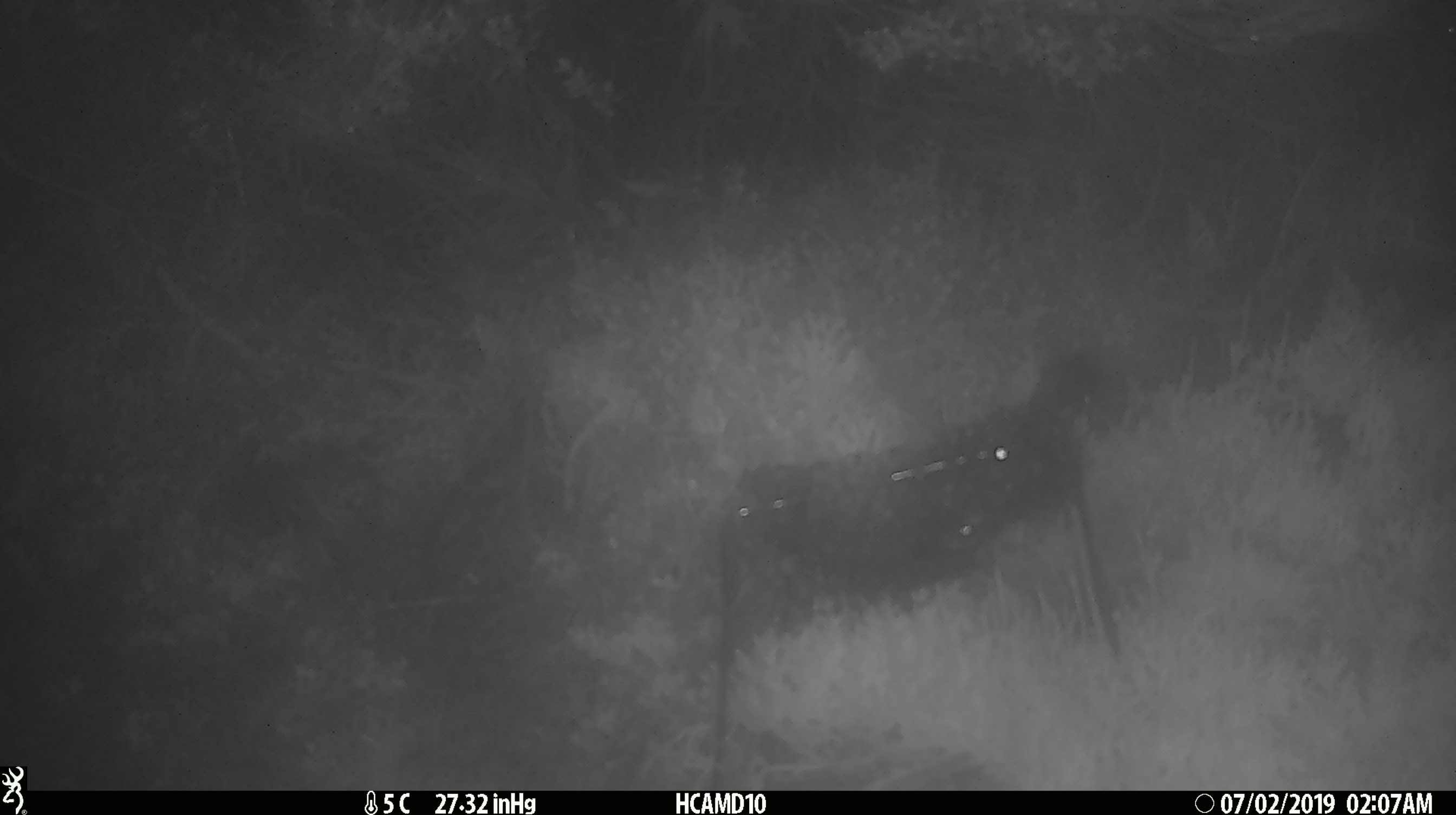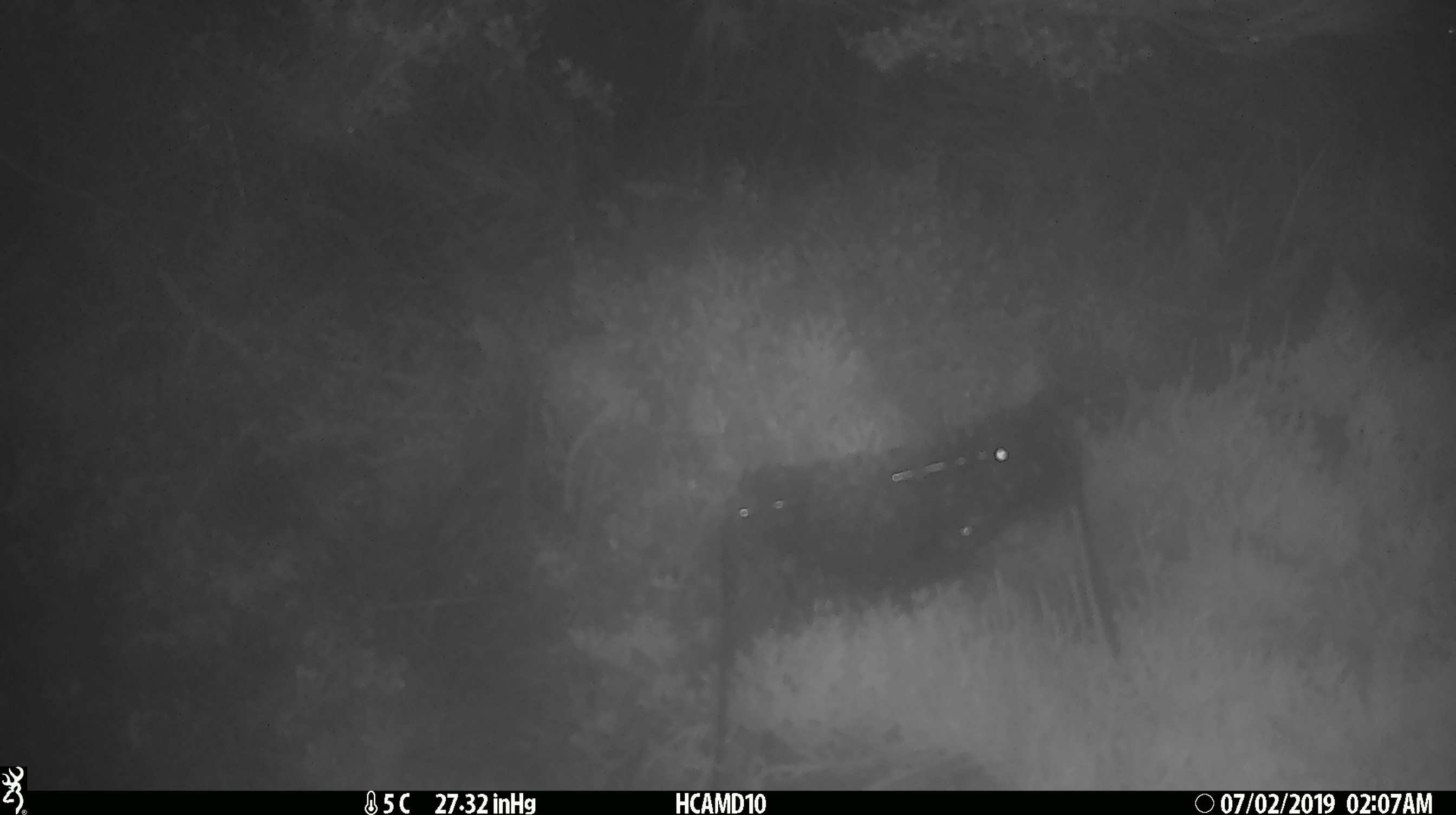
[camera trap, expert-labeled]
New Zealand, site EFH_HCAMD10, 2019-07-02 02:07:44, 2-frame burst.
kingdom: Animalia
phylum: Chordata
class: Mammalia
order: Rodentia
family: Muridae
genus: Mus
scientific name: Mus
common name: mouse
Mouse (Mus).